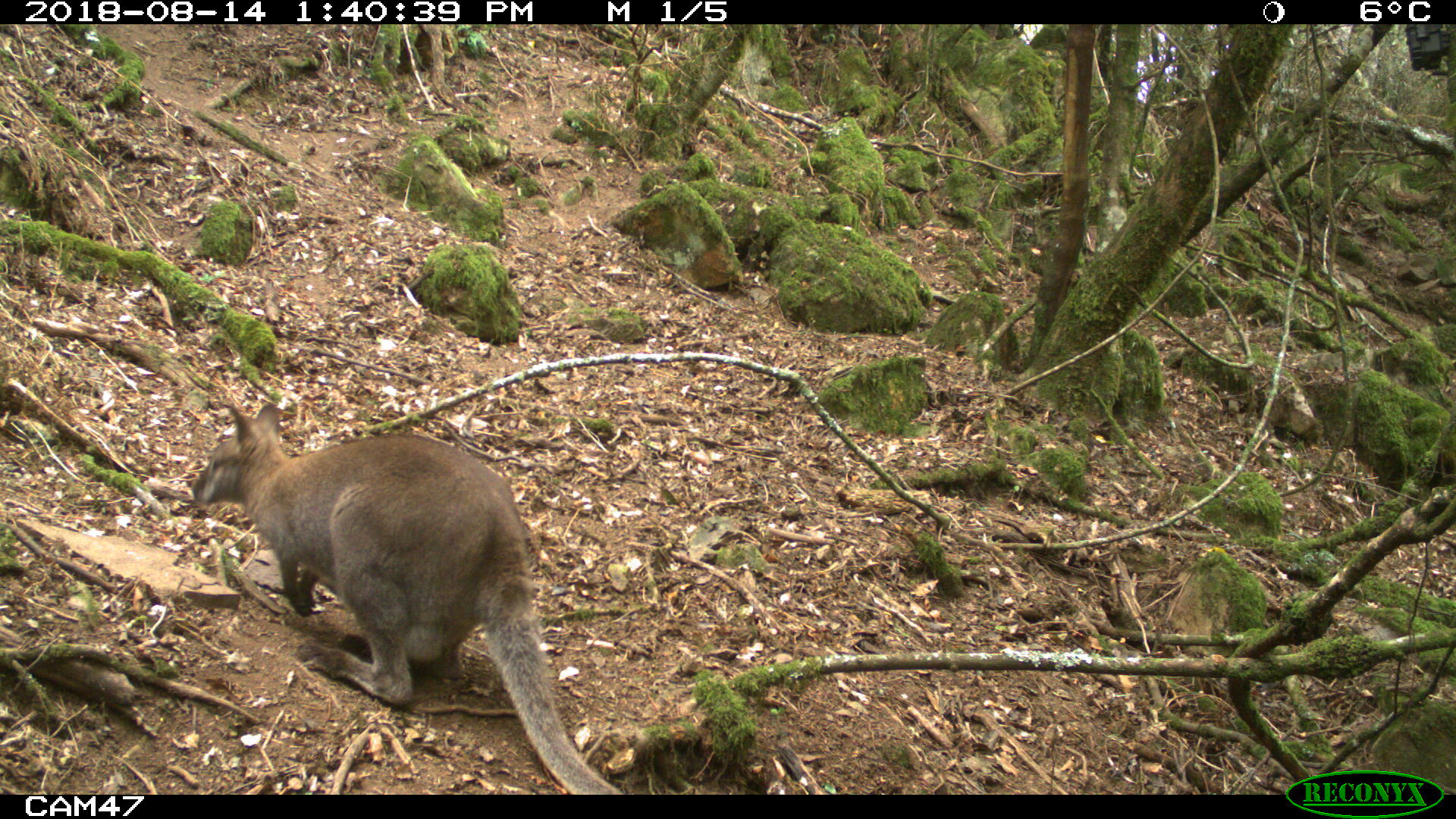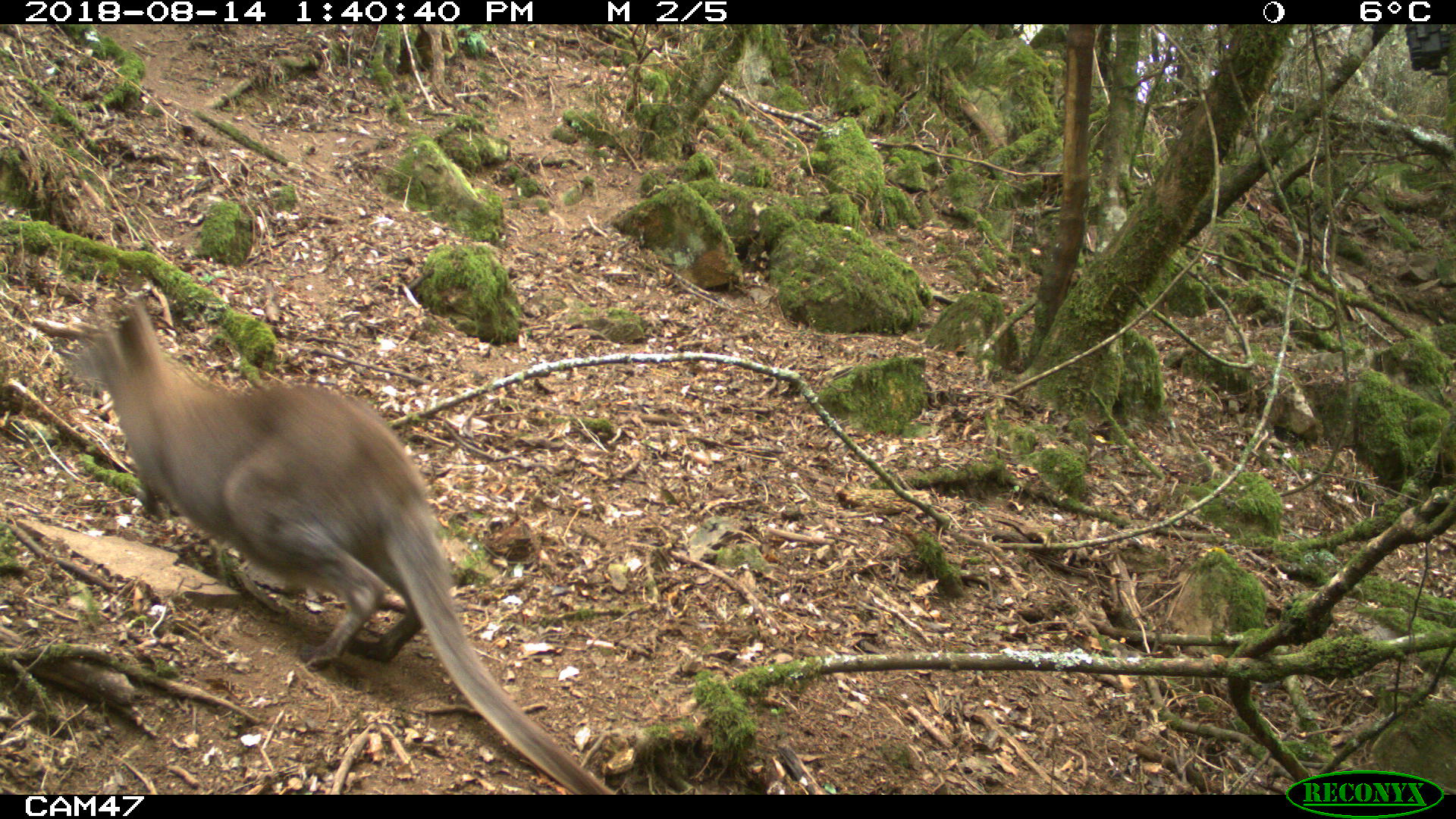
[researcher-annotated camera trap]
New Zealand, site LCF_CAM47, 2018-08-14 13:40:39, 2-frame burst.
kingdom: Animalia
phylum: Chordata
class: Mammalia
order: Diprotodontia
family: Macropodidae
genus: Notamacropus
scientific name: Notamacropus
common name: wallaby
Wallaby (Notamacropus).